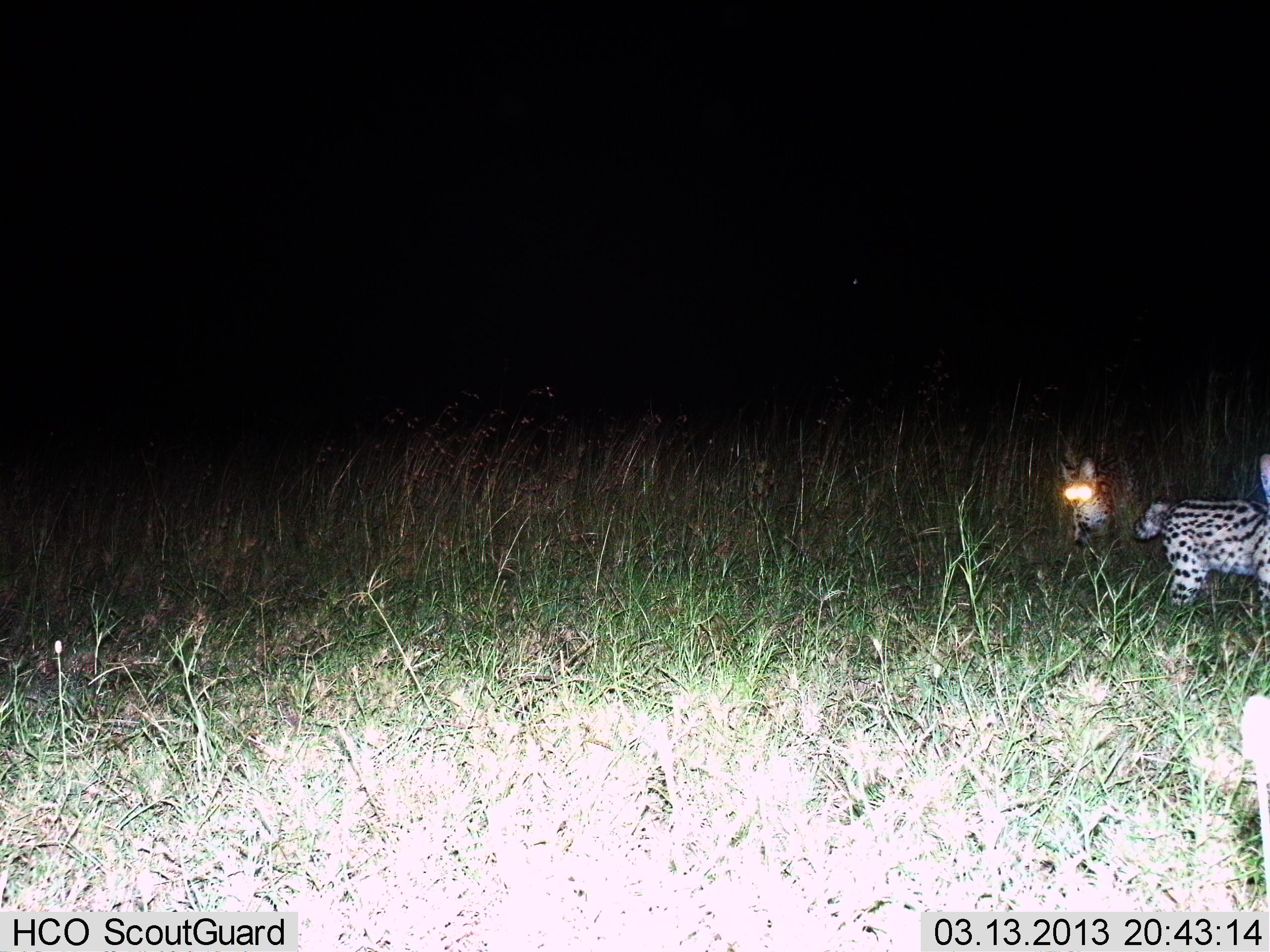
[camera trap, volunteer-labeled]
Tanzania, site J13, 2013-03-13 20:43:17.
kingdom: Animalia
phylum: Chordata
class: Mammalia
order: Carnivora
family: Felidae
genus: Leptailurus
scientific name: Leptailurus serval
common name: serval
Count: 2.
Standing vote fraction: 58%.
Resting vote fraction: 3%.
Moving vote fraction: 50%.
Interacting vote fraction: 3%.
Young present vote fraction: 8%.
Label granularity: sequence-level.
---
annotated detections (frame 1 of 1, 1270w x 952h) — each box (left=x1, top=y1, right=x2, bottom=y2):
animal: (left=1133, top=496, right=1270, bottom=663); (left=1056, top=452, right=1142, bottom=550); (left=1258, top=452, right=1270, bottom=505)